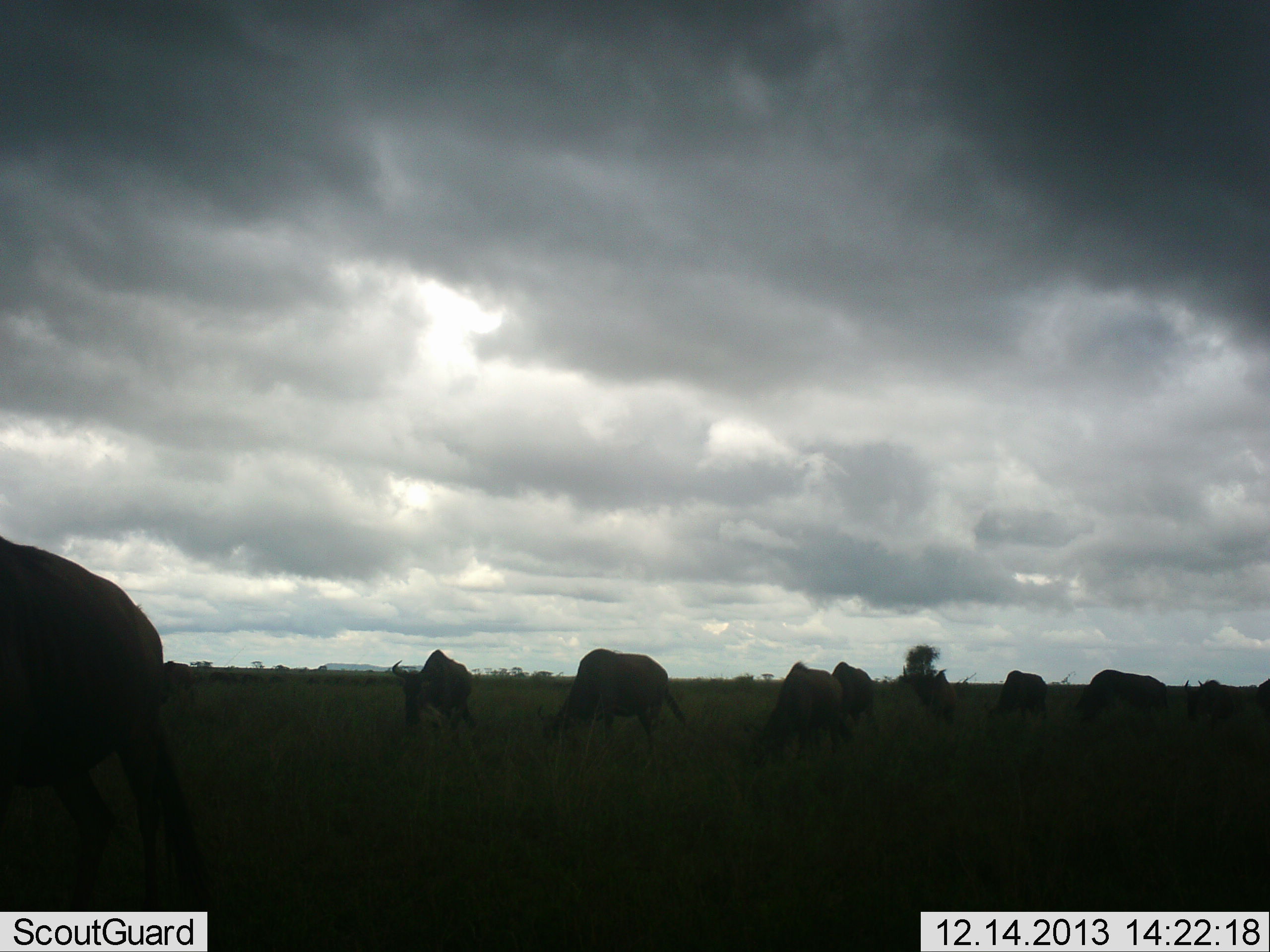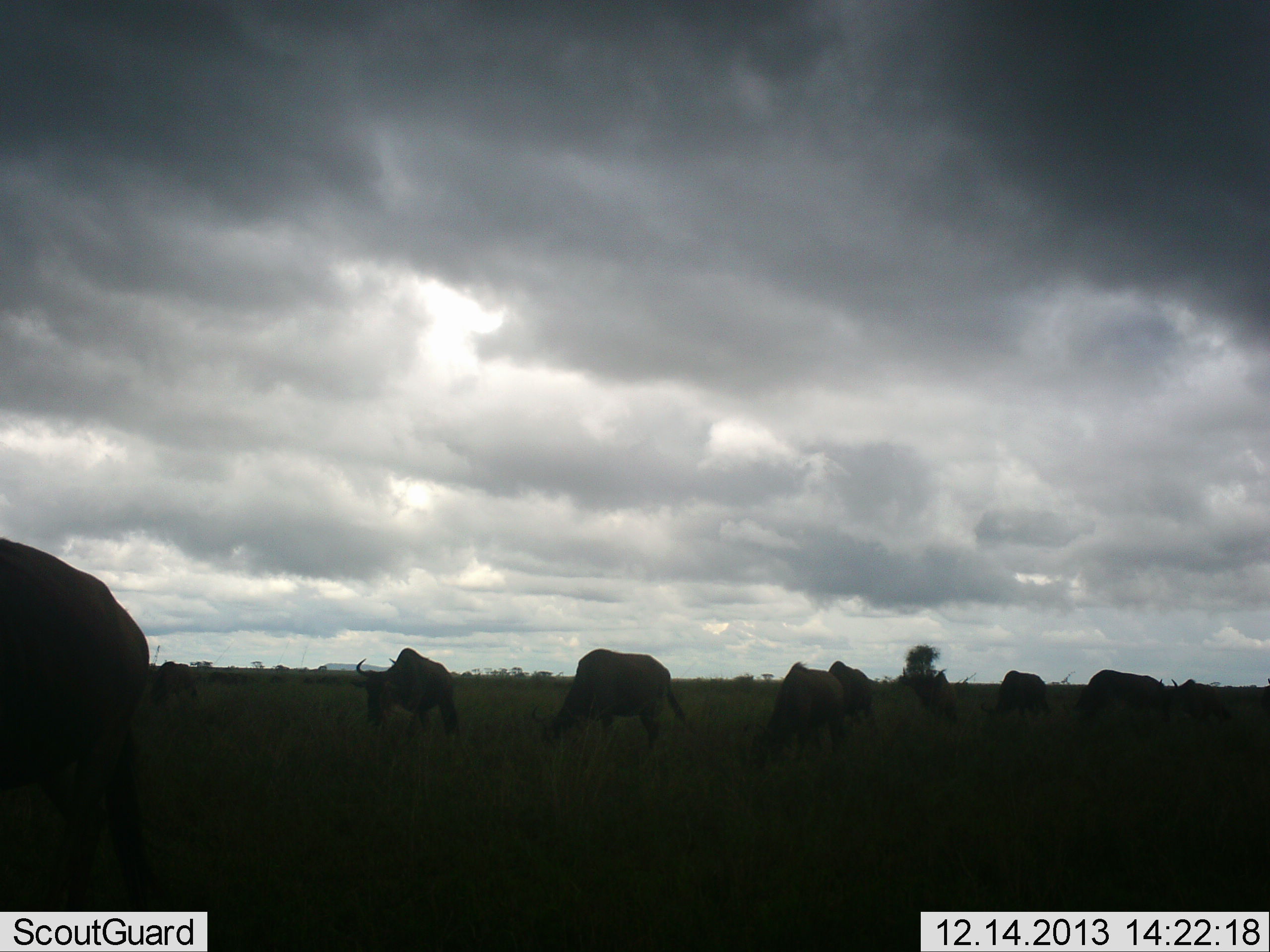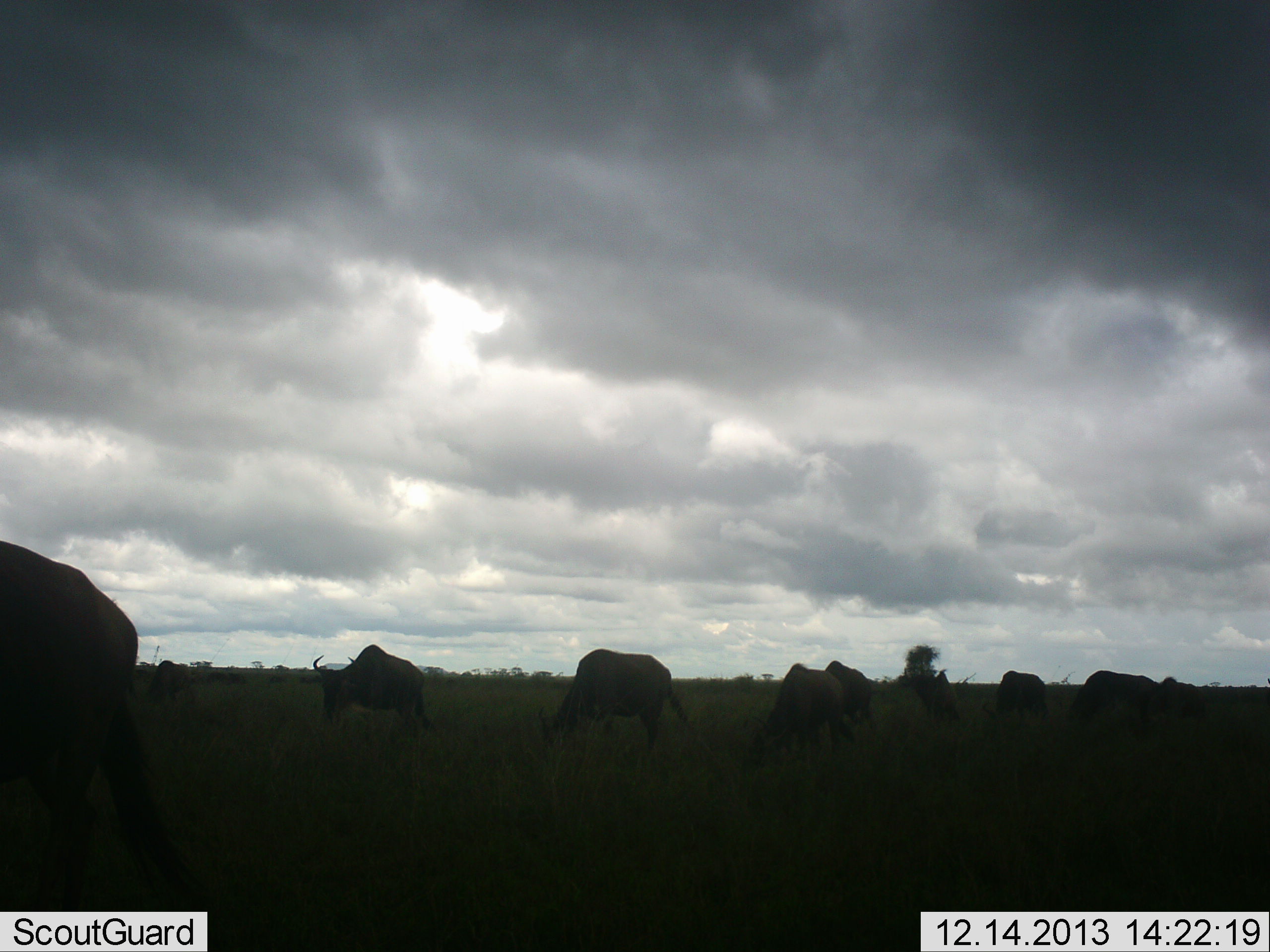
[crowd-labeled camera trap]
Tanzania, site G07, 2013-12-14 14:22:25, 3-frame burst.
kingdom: Animalia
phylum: Chordata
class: Mammalia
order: Artiodactyla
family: Bovidae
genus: Connochaetes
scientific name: Connochaetes taurinus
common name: blue wildebeest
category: wildebeest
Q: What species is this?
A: Wildebeest (blue wildebeest) (Connochaetes taurinus).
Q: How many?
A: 10.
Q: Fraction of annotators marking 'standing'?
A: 40%.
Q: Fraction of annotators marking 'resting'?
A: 0%.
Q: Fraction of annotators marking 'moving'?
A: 70%.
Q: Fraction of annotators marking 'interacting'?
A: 0%.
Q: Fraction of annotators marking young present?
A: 0%.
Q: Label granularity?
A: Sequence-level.